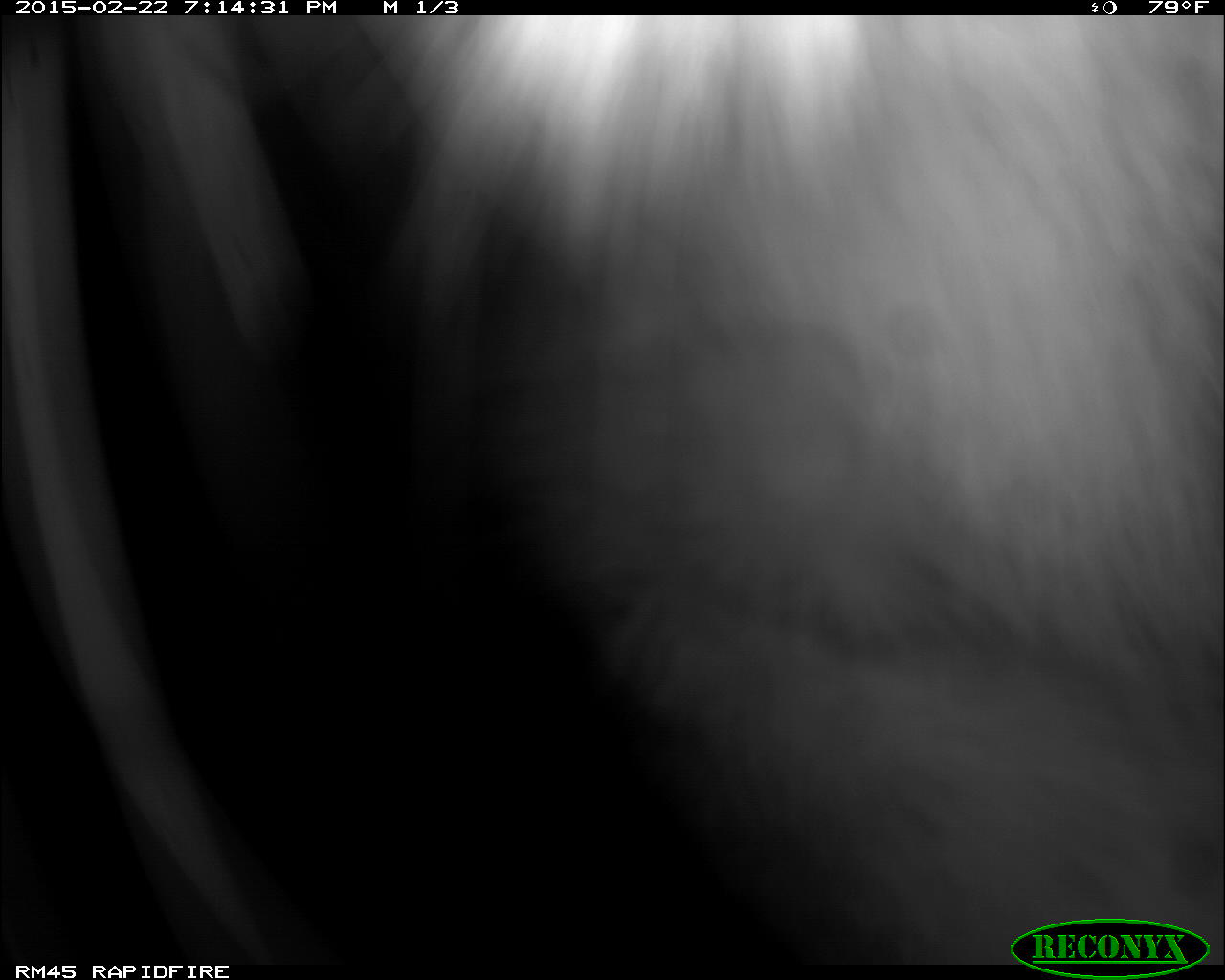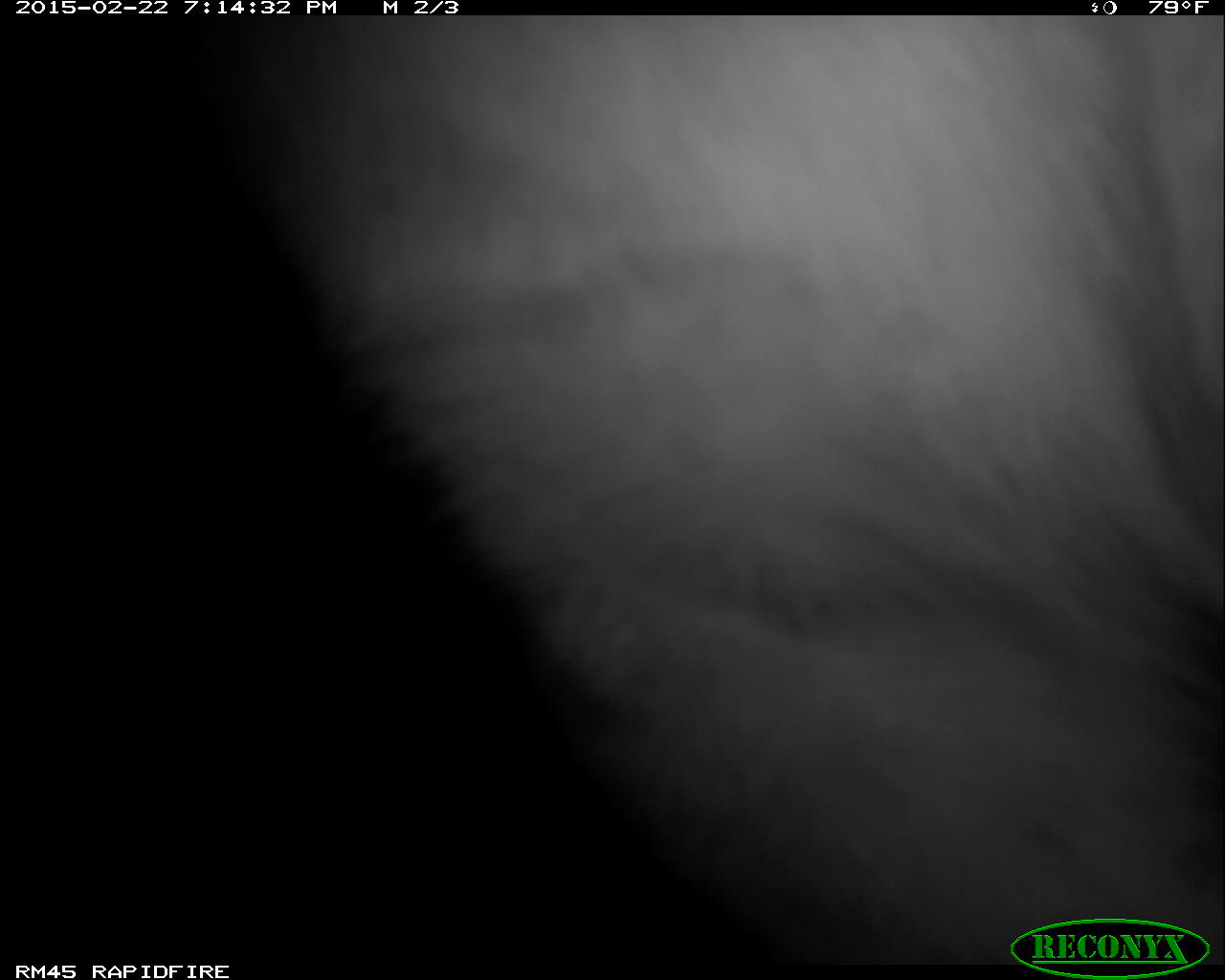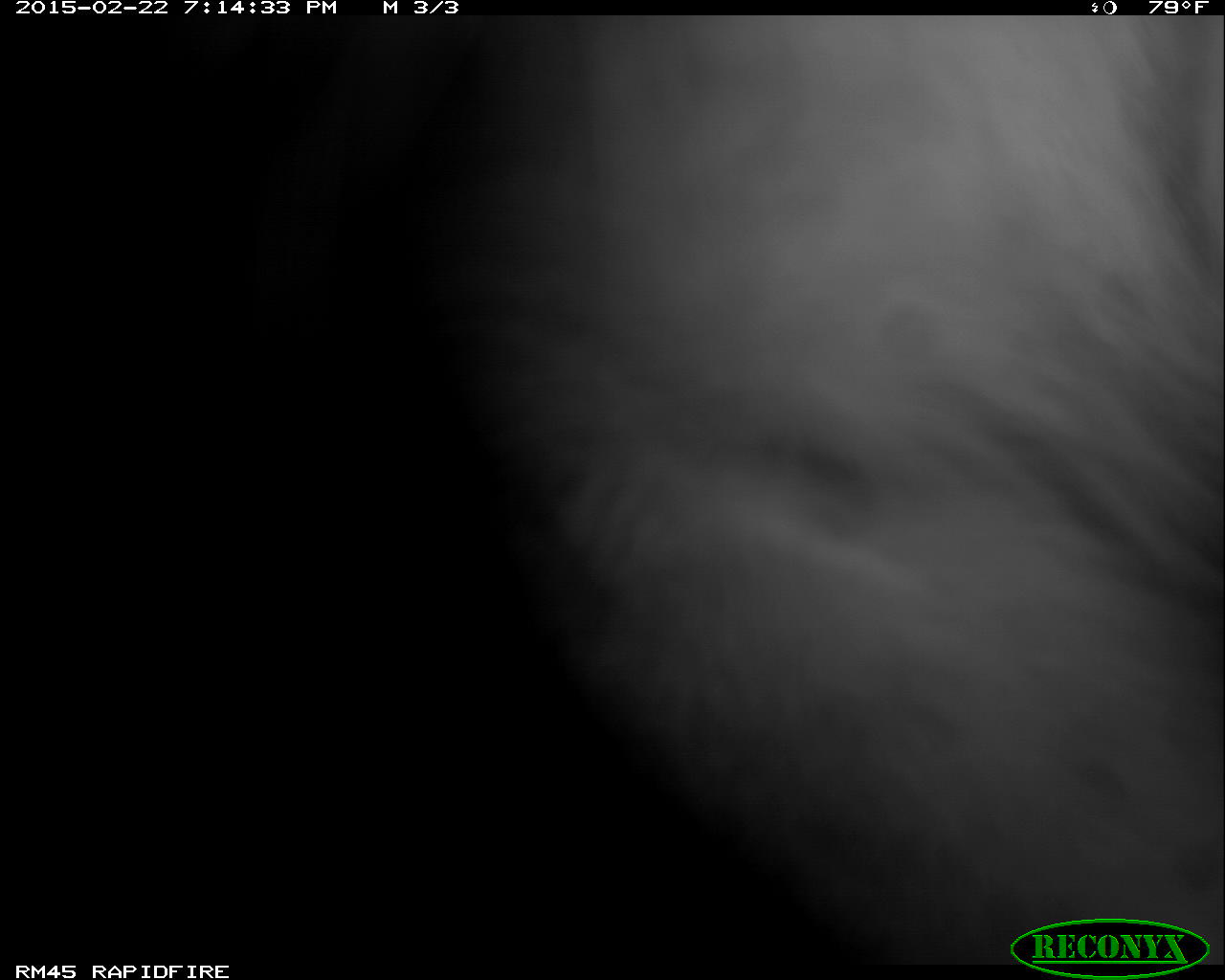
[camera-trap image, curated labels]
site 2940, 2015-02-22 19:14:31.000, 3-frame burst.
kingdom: Animalia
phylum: Chordata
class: Mammalia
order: Carnivora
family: Felidae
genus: Panthera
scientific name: Panthera leo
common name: lion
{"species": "Panthera leo (lion)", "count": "1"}